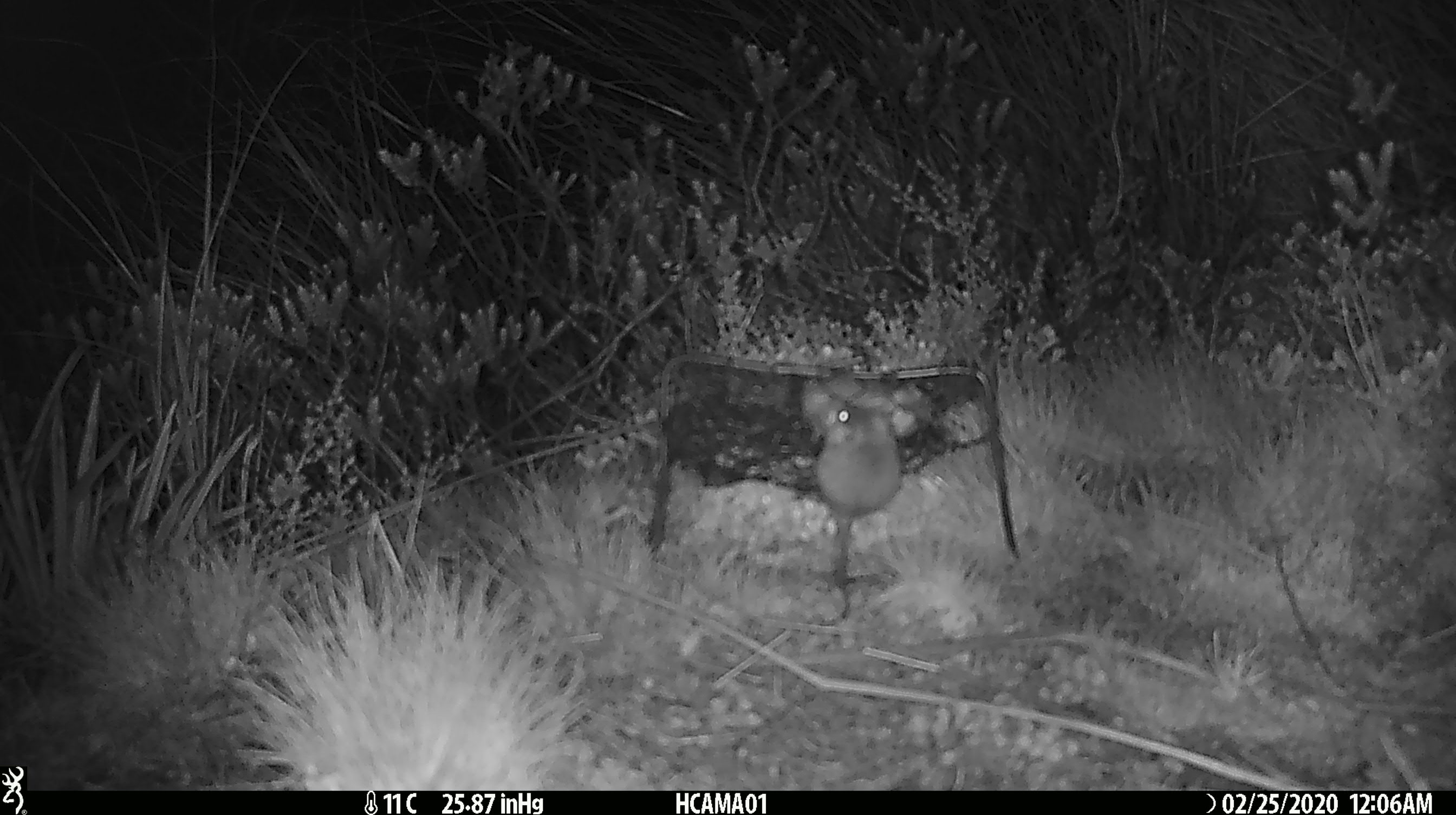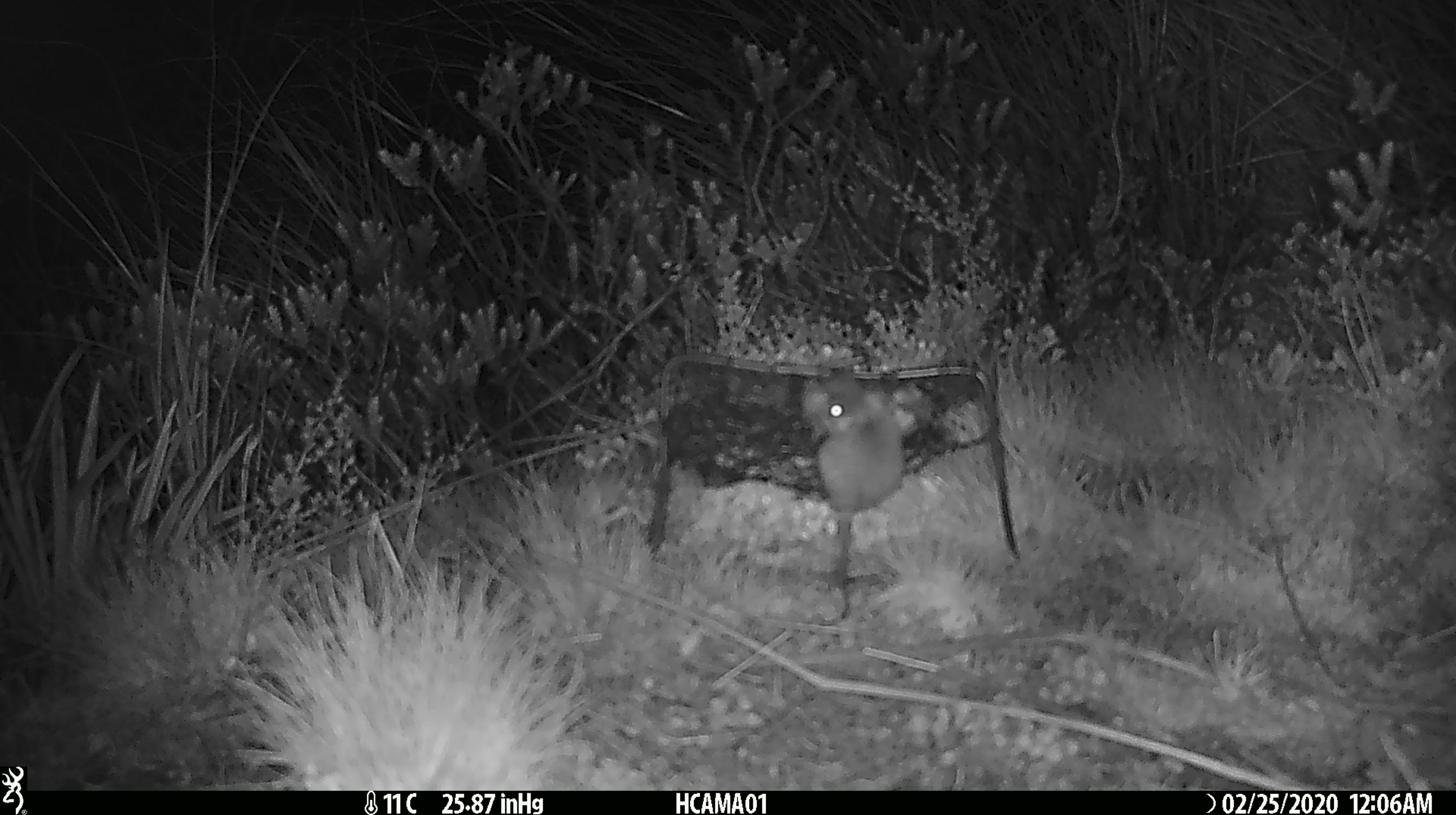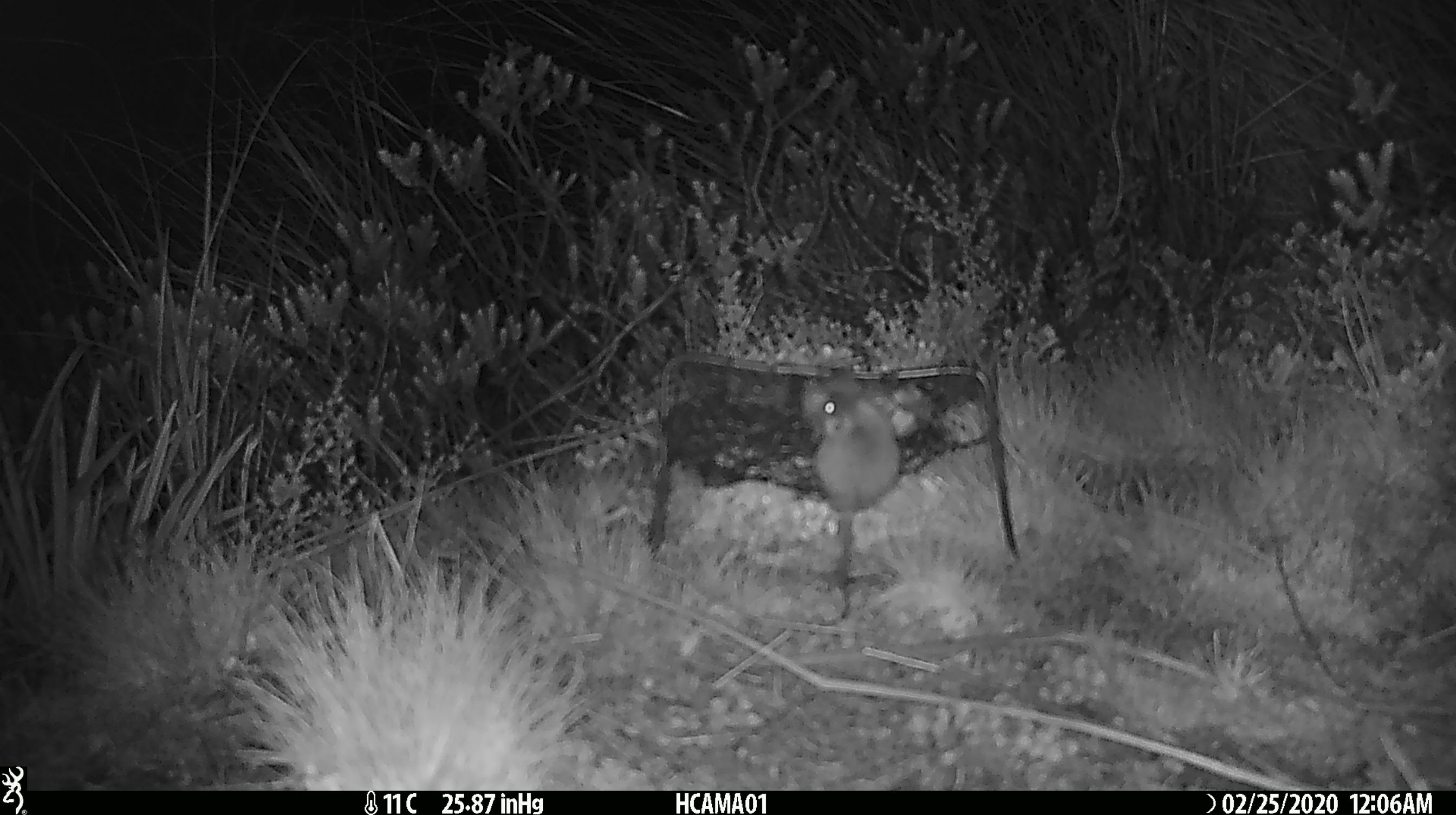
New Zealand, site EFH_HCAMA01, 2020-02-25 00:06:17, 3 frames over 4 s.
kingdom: Animalia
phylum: Chordata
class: Mammalia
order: Rodentia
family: Muridae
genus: Mus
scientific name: Mus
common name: mouse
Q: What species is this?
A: Mouse (Mus).